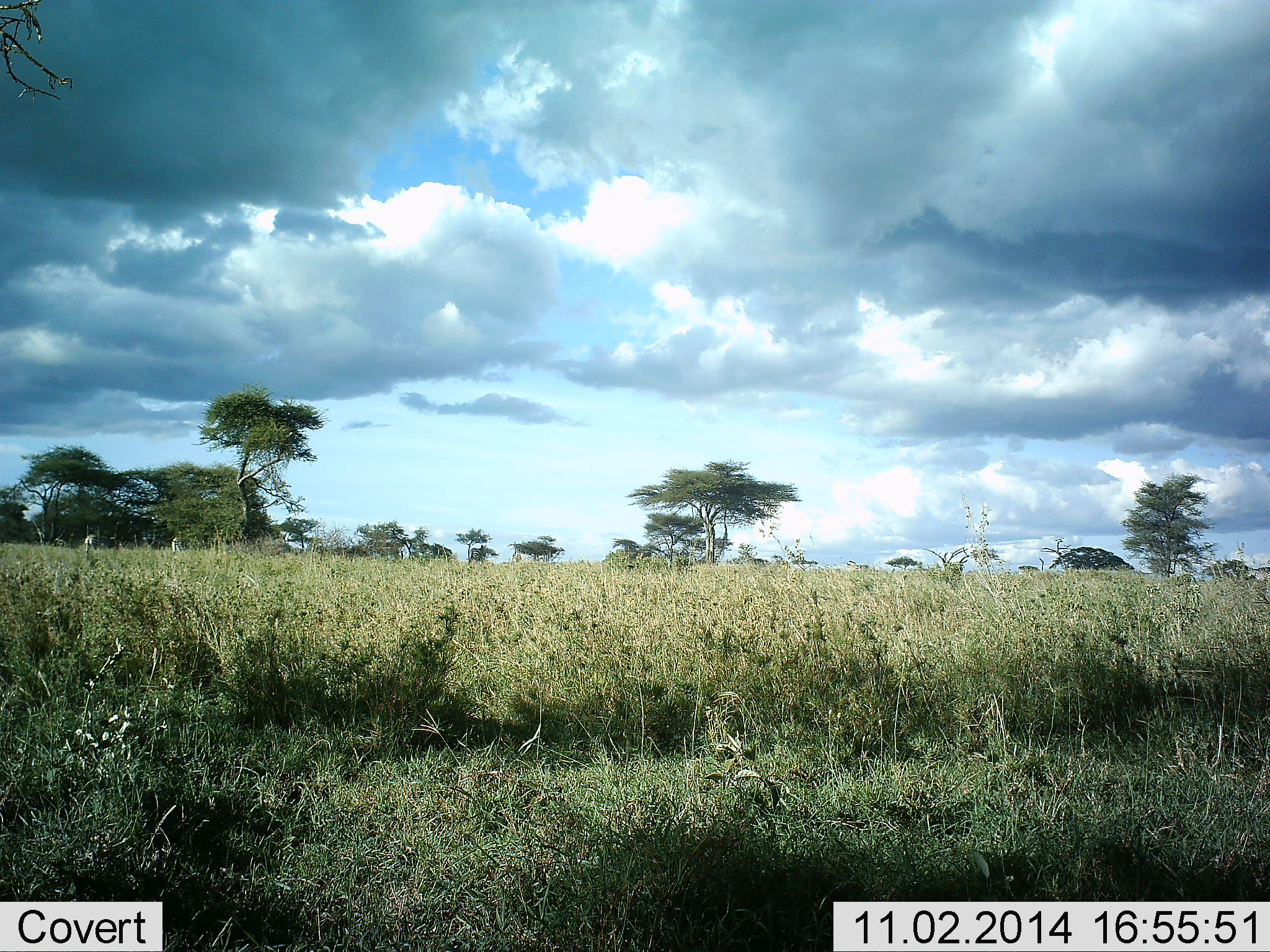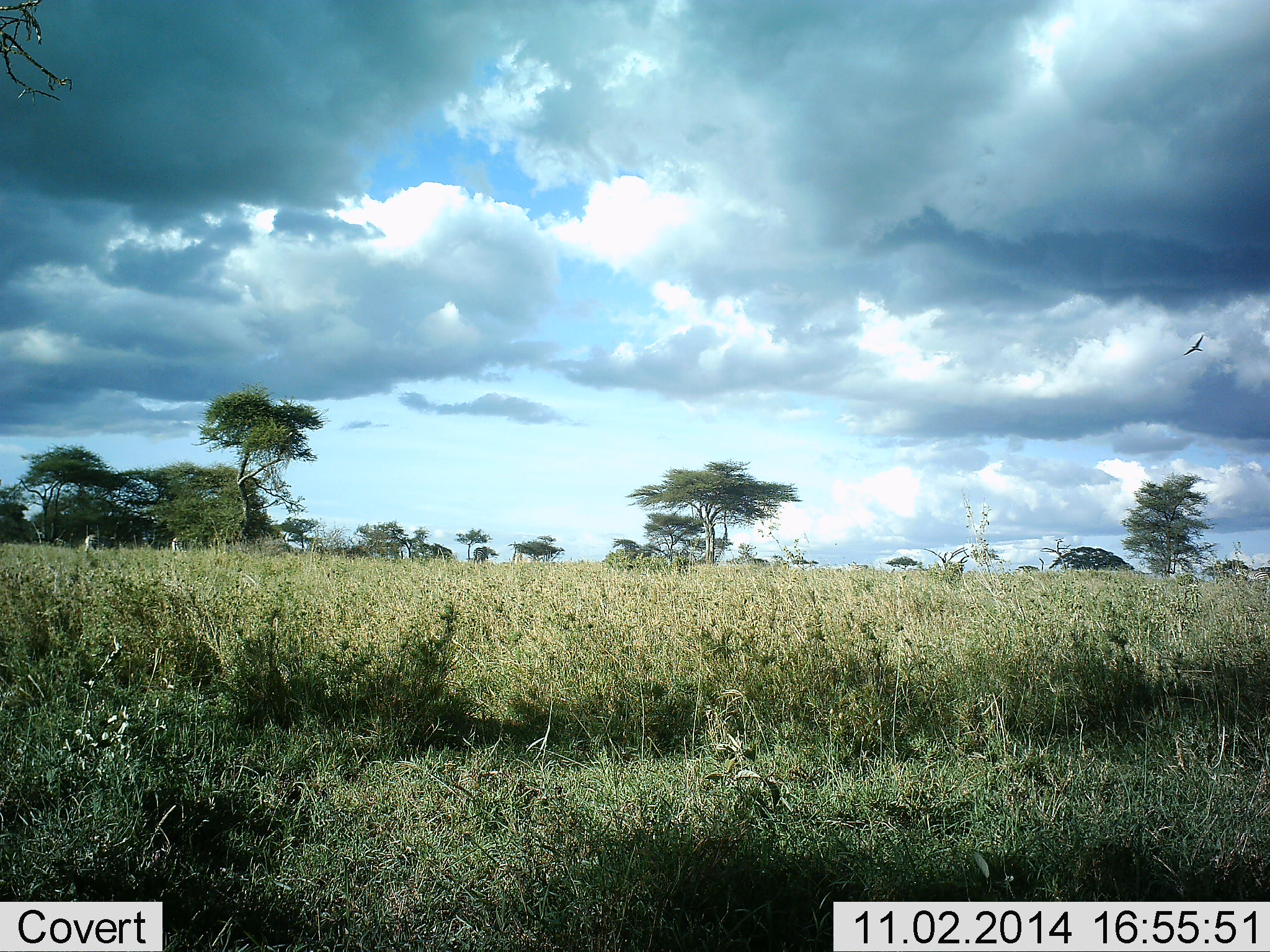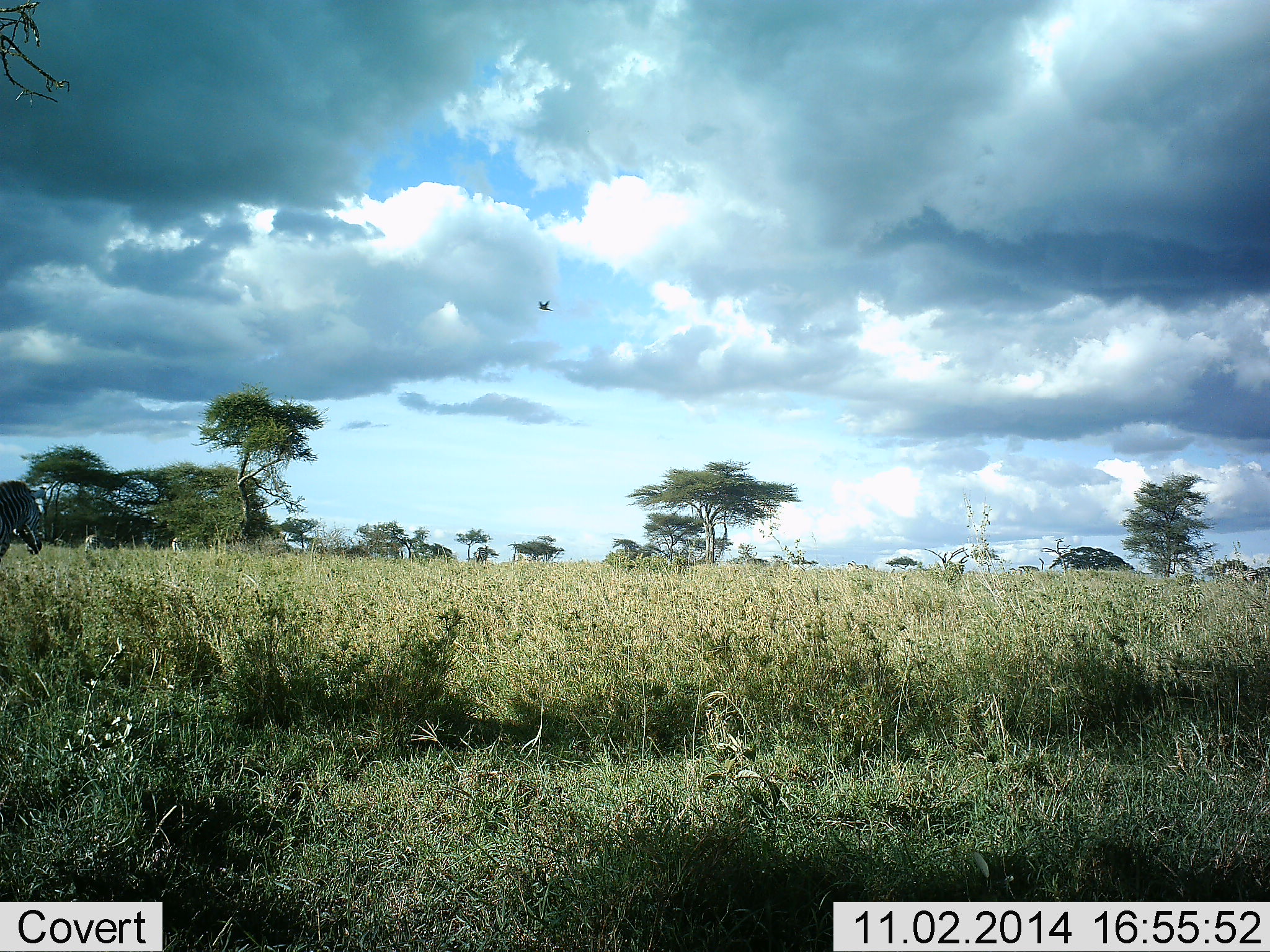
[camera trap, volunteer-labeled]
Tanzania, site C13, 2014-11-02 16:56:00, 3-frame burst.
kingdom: Animalia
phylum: Chordata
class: Aves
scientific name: Aves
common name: bird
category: otherbird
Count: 1.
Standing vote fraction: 8%.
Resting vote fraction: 0%.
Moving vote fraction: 100%.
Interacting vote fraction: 0%.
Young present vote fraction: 0%.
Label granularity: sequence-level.